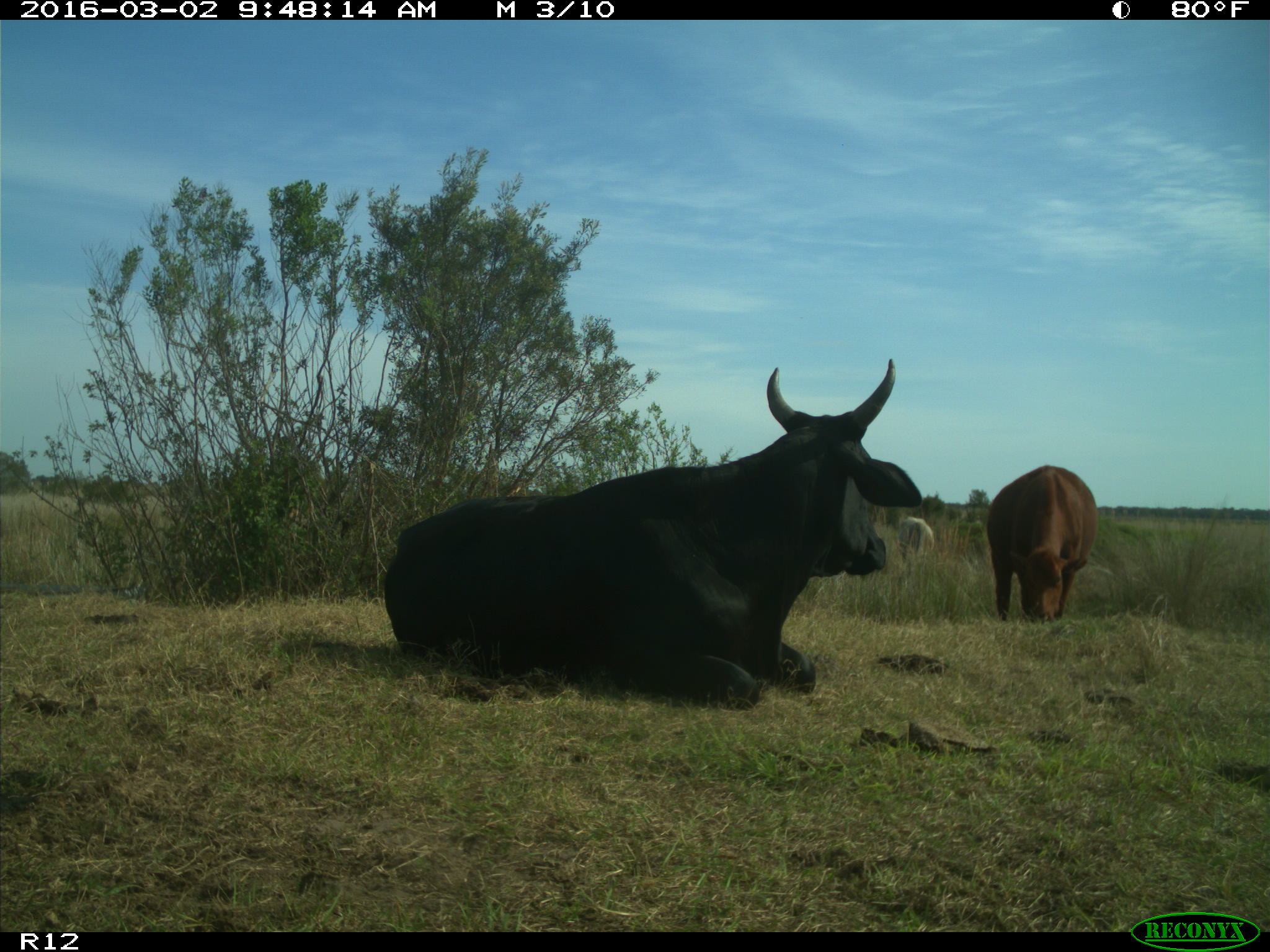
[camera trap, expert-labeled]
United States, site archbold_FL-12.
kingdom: Animalia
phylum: Chordata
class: Mammalia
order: Artiodactyla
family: Bovidae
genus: Bos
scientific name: Bos taurus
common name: domestic cow